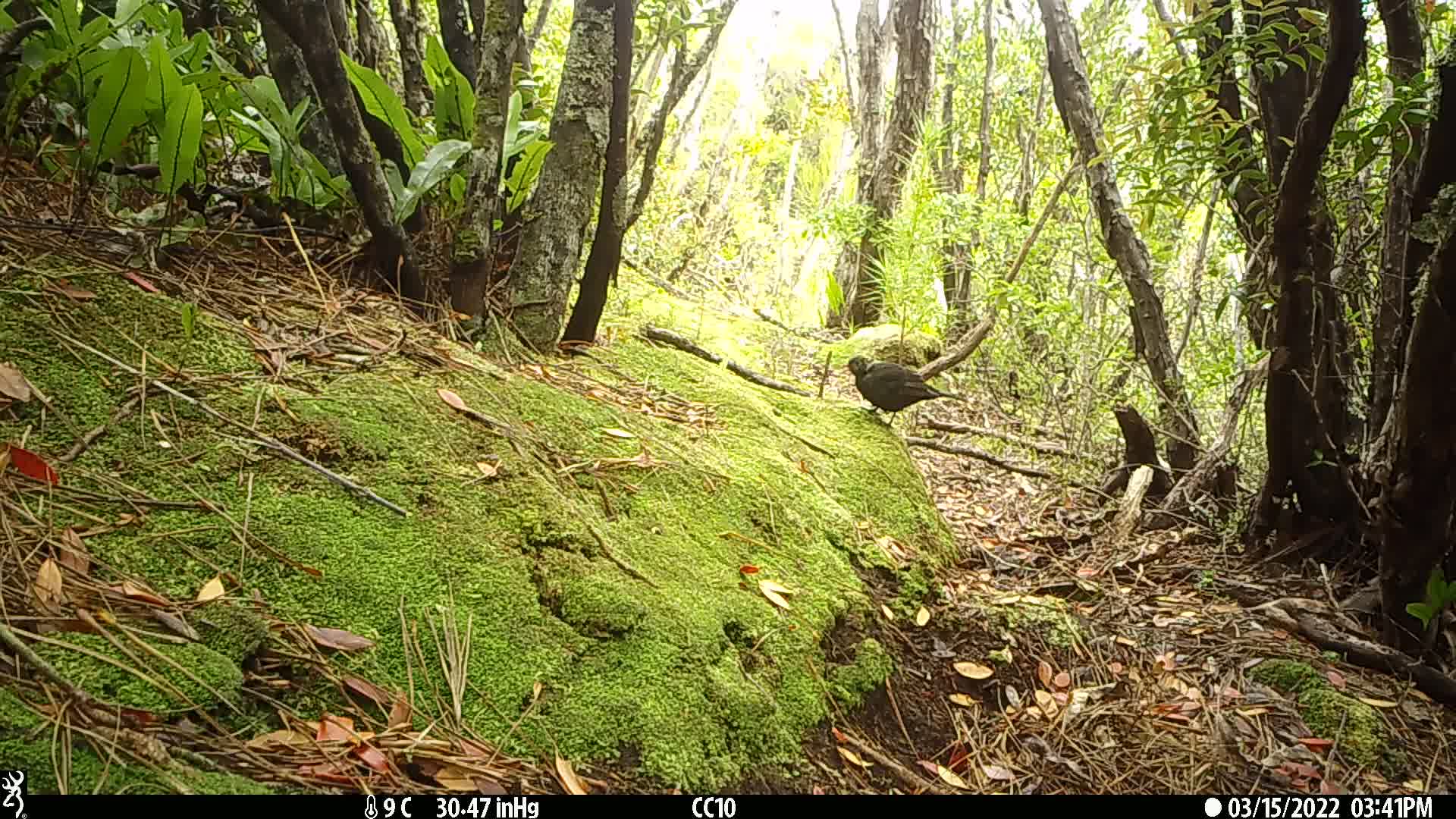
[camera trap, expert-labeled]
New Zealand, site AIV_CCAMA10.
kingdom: Animalia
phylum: Chordata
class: Aves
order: Passeriformes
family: Turdidae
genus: Turdus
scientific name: Turdus merula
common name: eurasian blackbird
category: blackbird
Blackbird (eurasian blackbird) (Turdus merula).